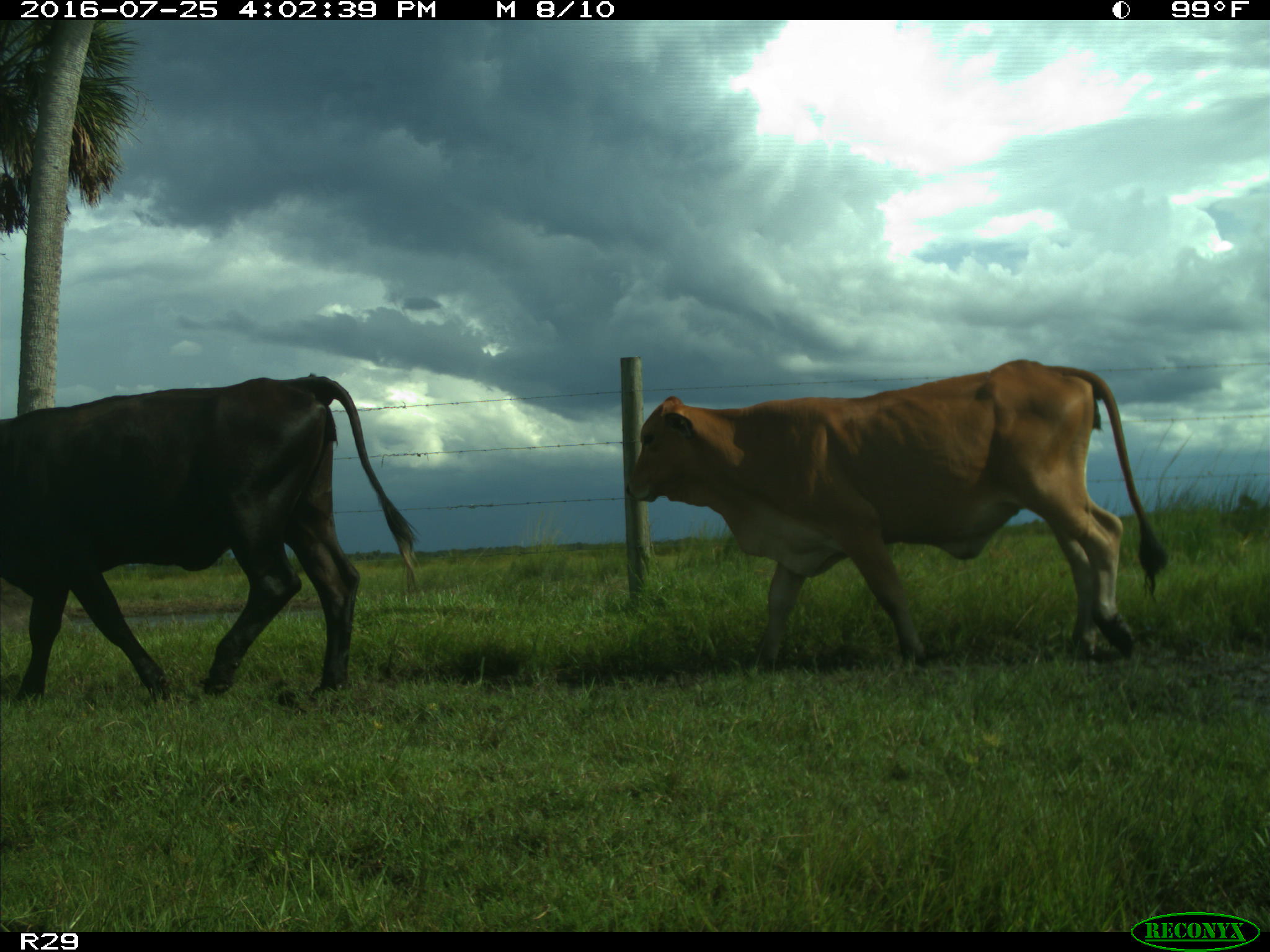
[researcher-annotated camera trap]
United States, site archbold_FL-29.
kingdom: Animalia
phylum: Chordata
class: Mammalia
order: Artiodactyla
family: Bovidae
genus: Bos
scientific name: Bos taurus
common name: domestic cow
Bos taurus (domestic cow).